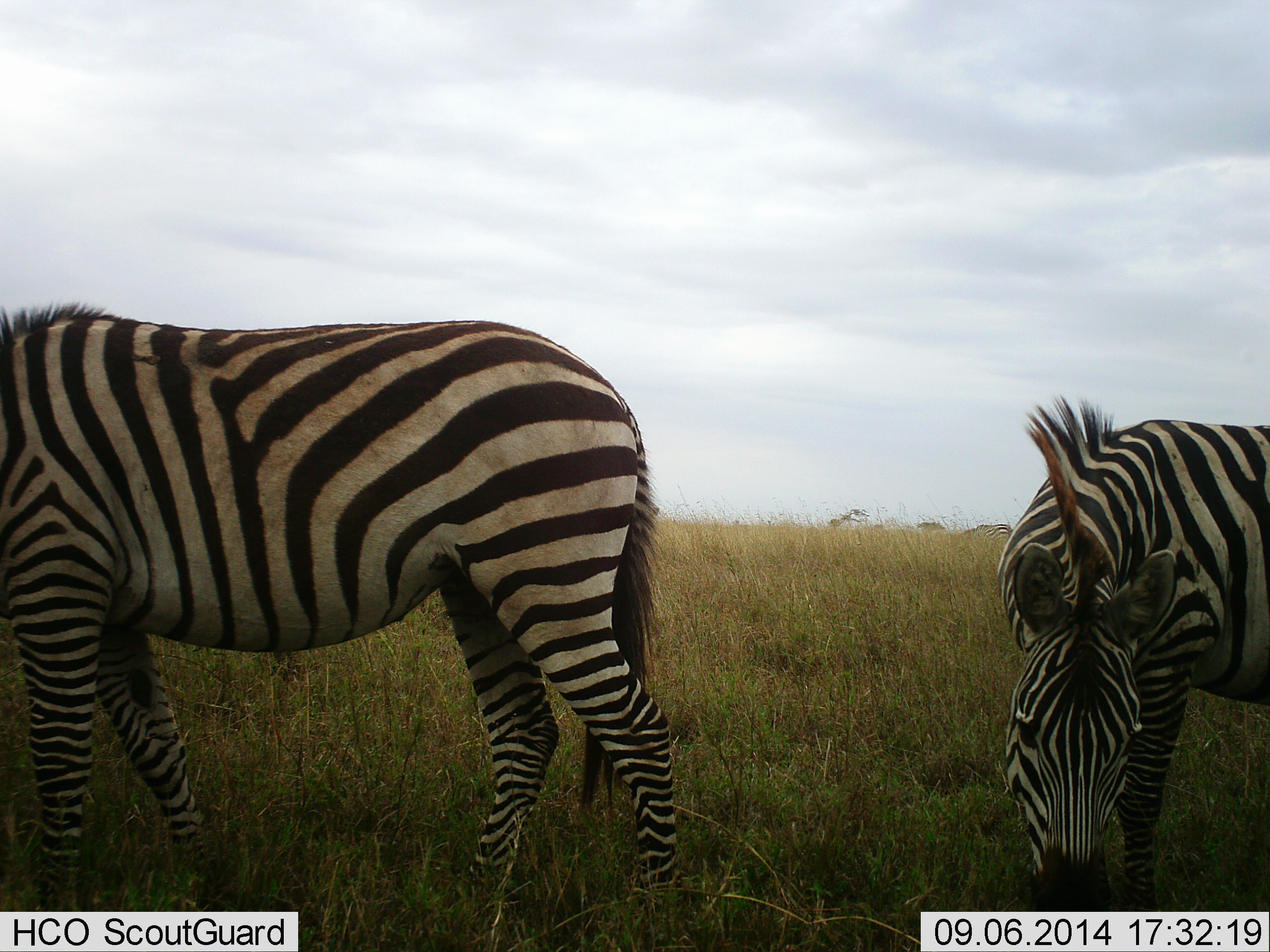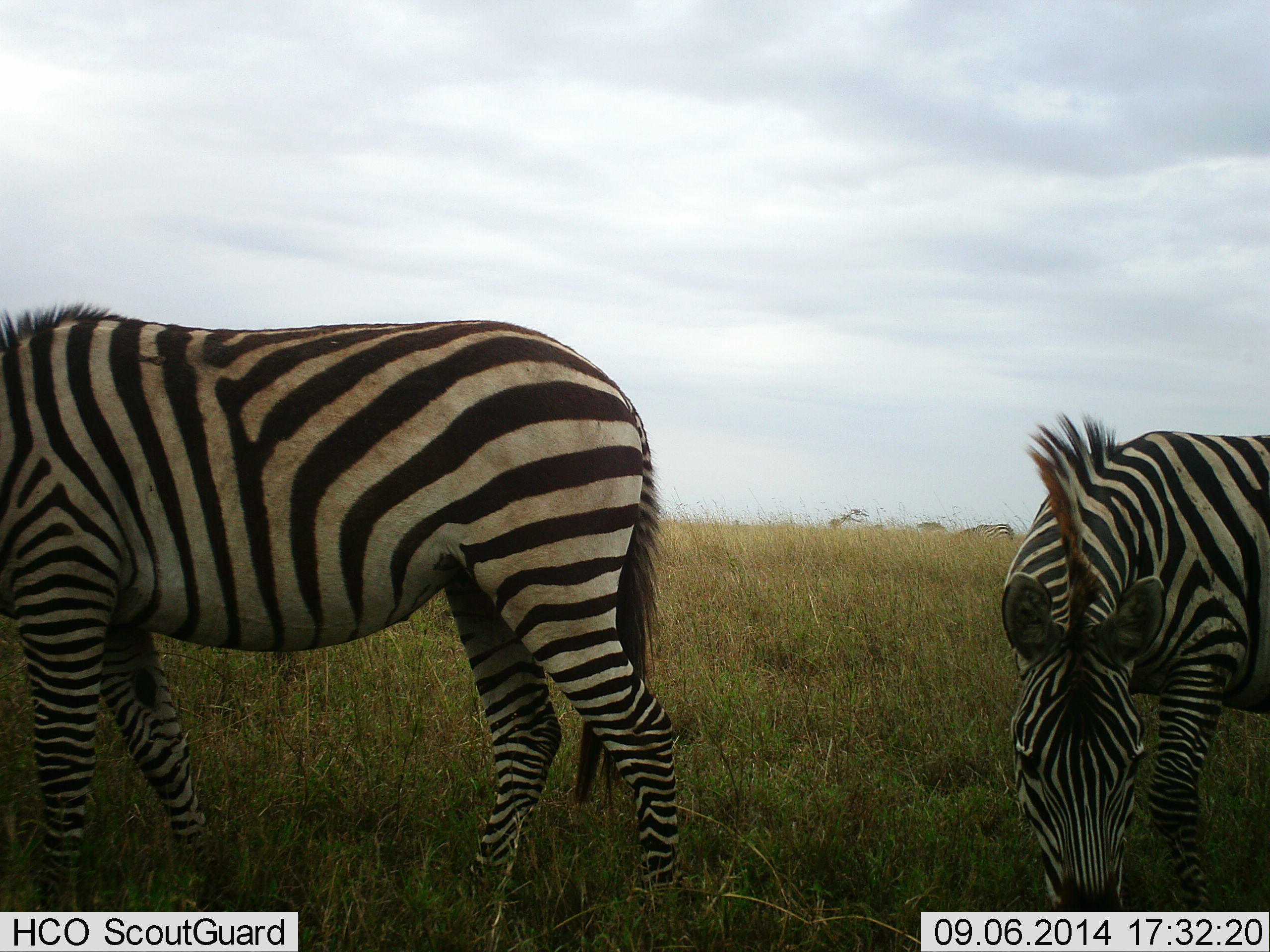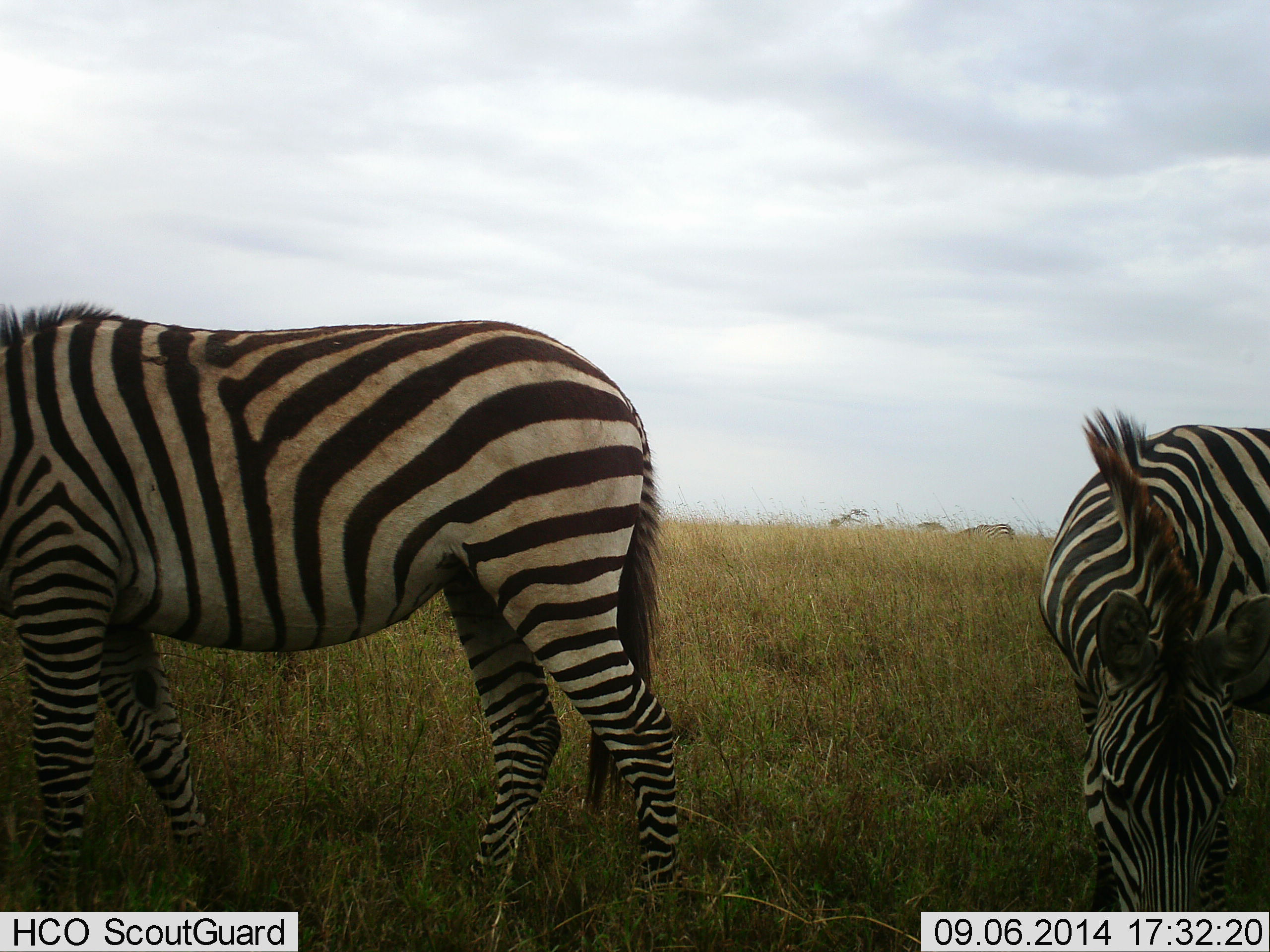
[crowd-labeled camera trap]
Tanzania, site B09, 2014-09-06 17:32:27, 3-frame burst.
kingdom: Animalia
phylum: Chordata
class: Mammalia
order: Perissodactyla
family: Equidae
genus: Equus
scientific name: Equus quagga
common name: plains zebra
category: zebra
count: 2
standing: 50%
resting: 0%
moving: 0%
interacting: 0%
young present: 0%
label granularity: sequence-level